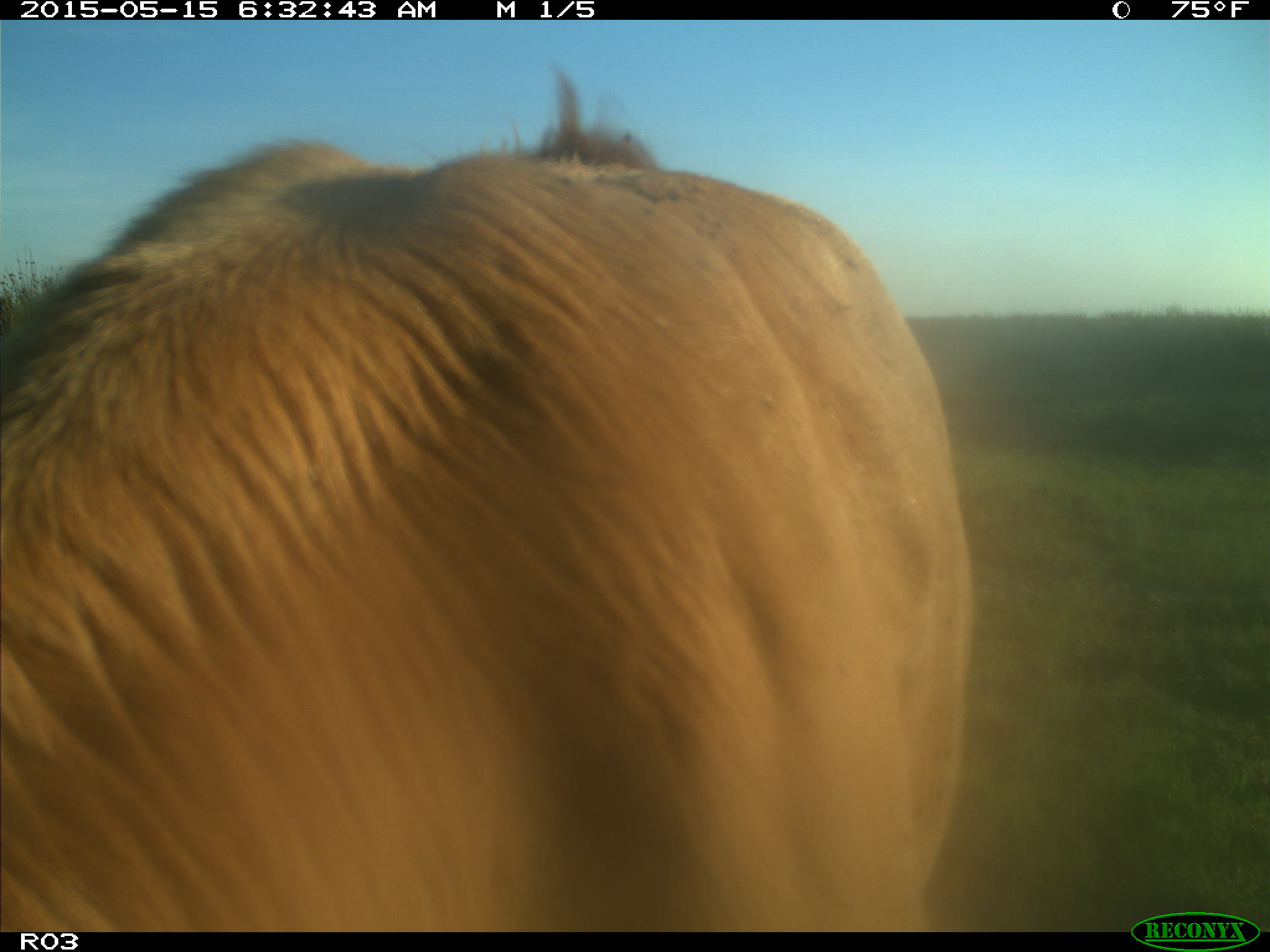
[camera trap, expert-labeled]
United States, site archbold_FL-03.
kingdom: Animalia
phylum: Chordata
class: Mammalia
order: Artiodactyla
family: Bovidae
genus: Bos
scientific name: Bos taurus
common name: domestic cow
Bos taurus (domestic cow).